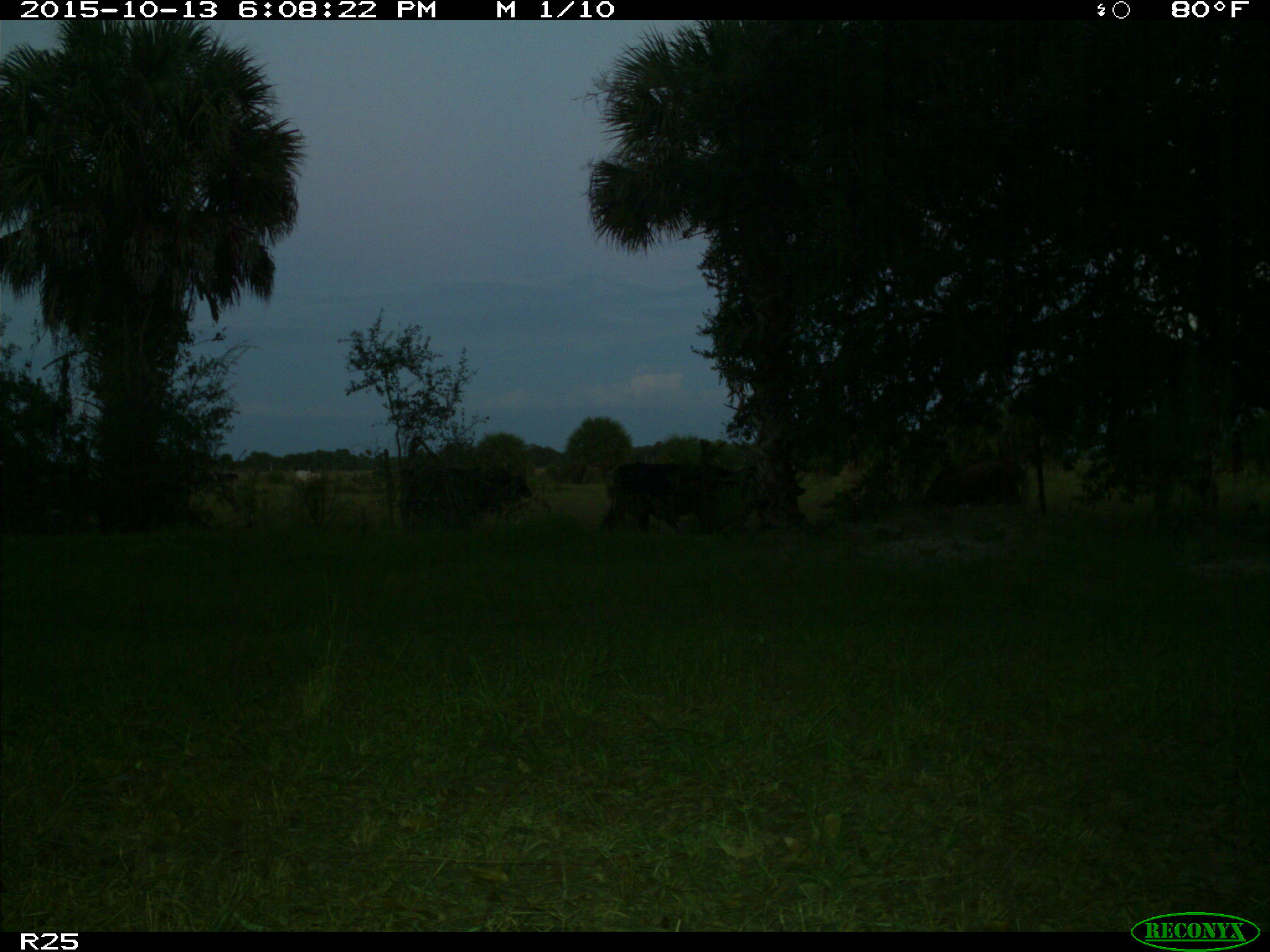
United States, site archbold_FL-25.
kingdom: Animalia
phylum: Chordata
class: Mammalia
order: Artiodactyla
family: Bovidae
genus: Bos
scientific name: Bos taurus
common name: domestic cow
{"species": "Bos taurus (domestic cow)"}